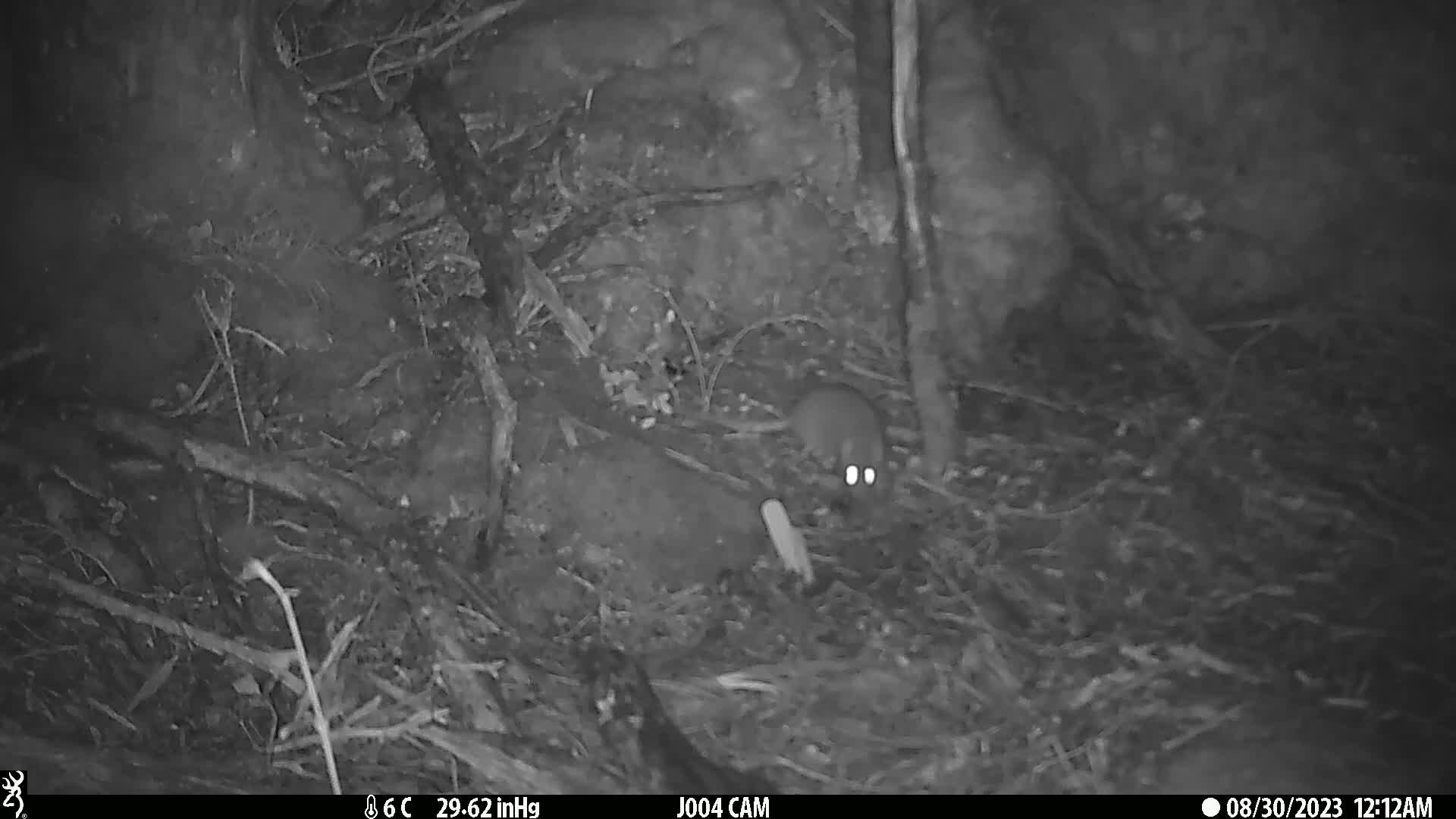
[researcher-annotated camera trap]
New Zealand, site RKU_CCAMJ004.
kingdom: Animalia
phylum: Chordata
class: Mammalia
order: Rodentia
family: Muridae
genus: Rattus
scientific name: Rattus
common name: rat